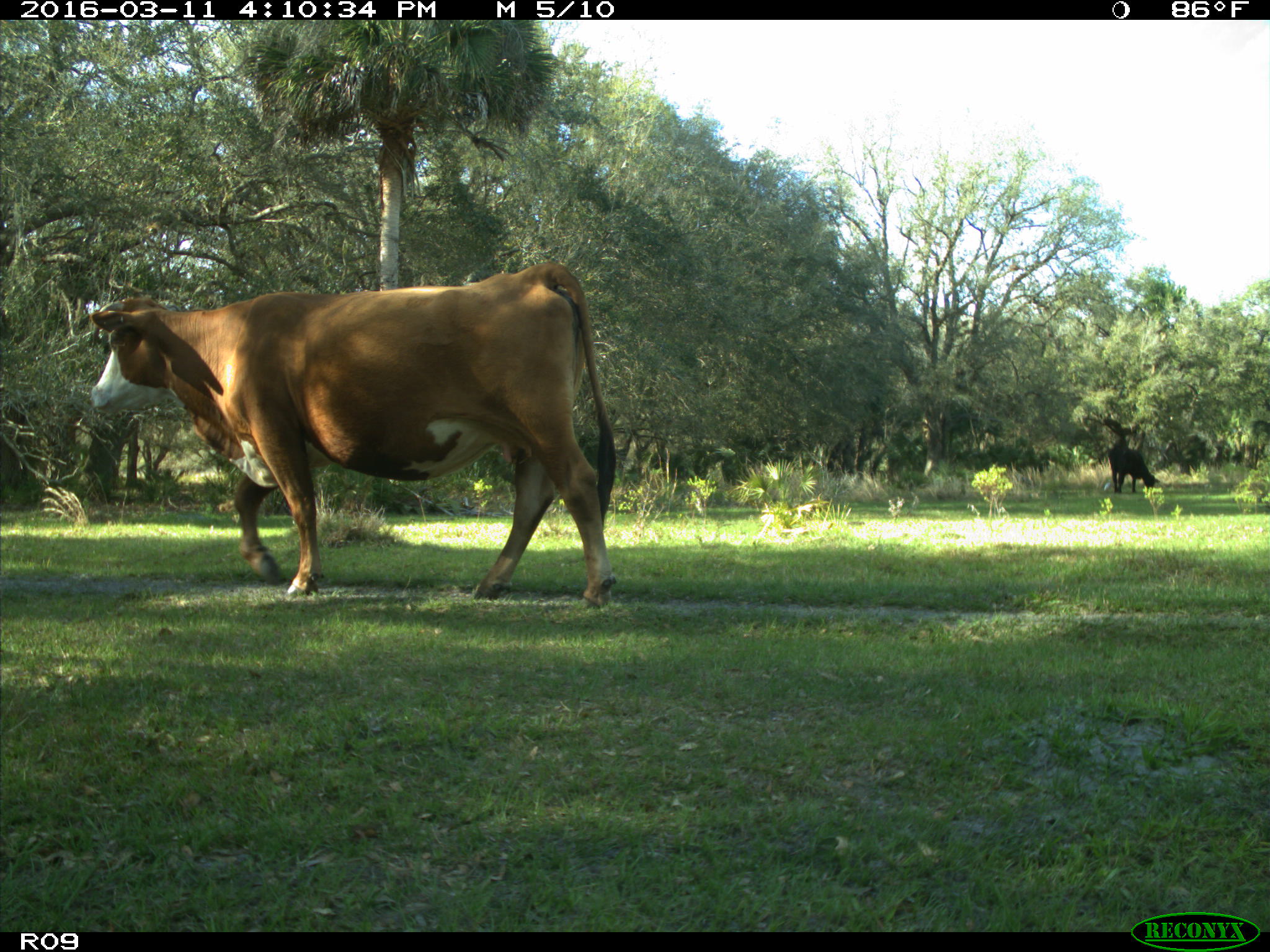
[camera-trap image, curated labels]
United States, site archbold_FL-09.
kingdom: Animalia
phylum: Chordata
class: Mammalia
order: Artiodactyla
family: Bovidae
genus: Bos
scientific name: Bos taurus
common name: domestic cow